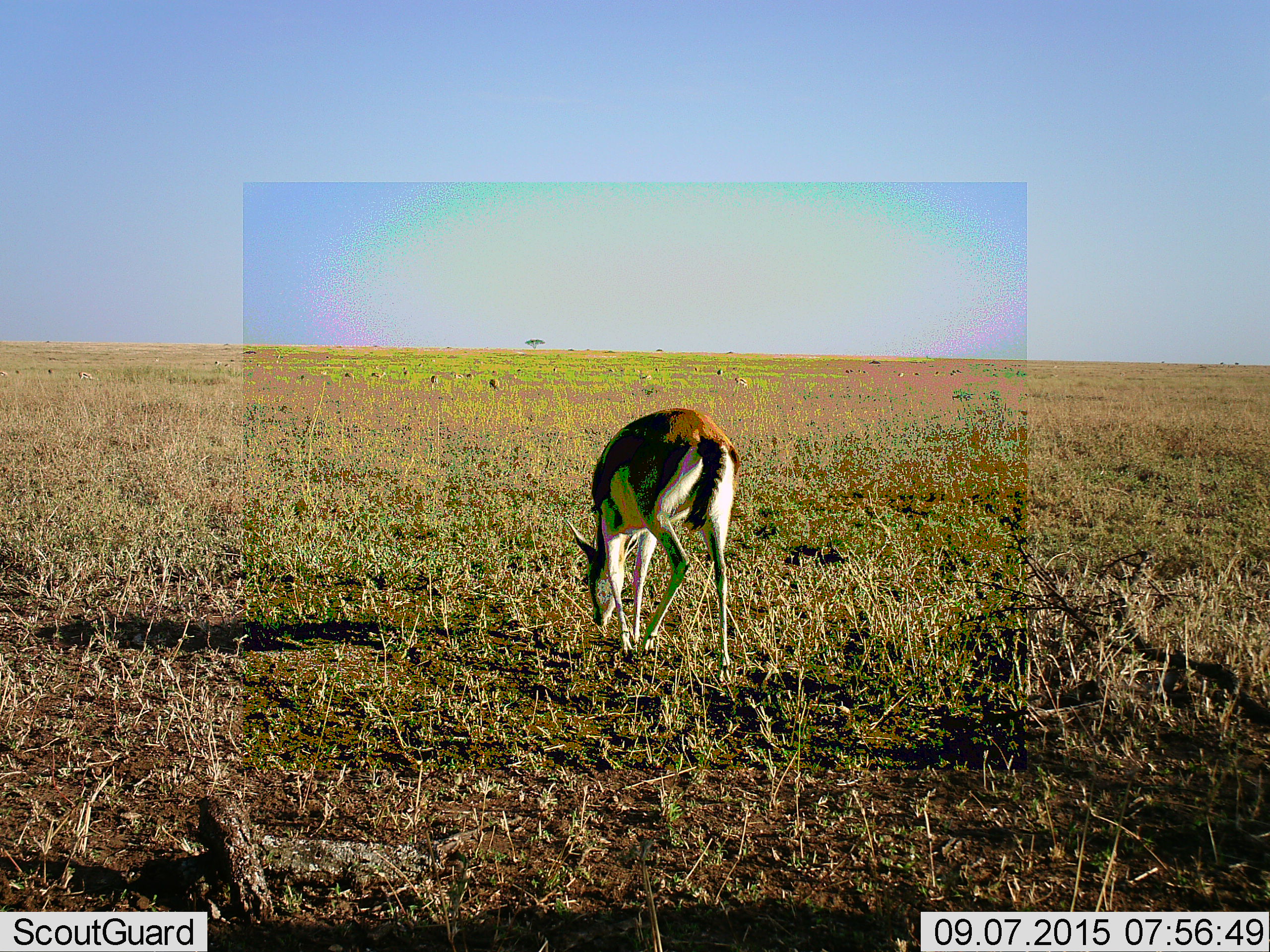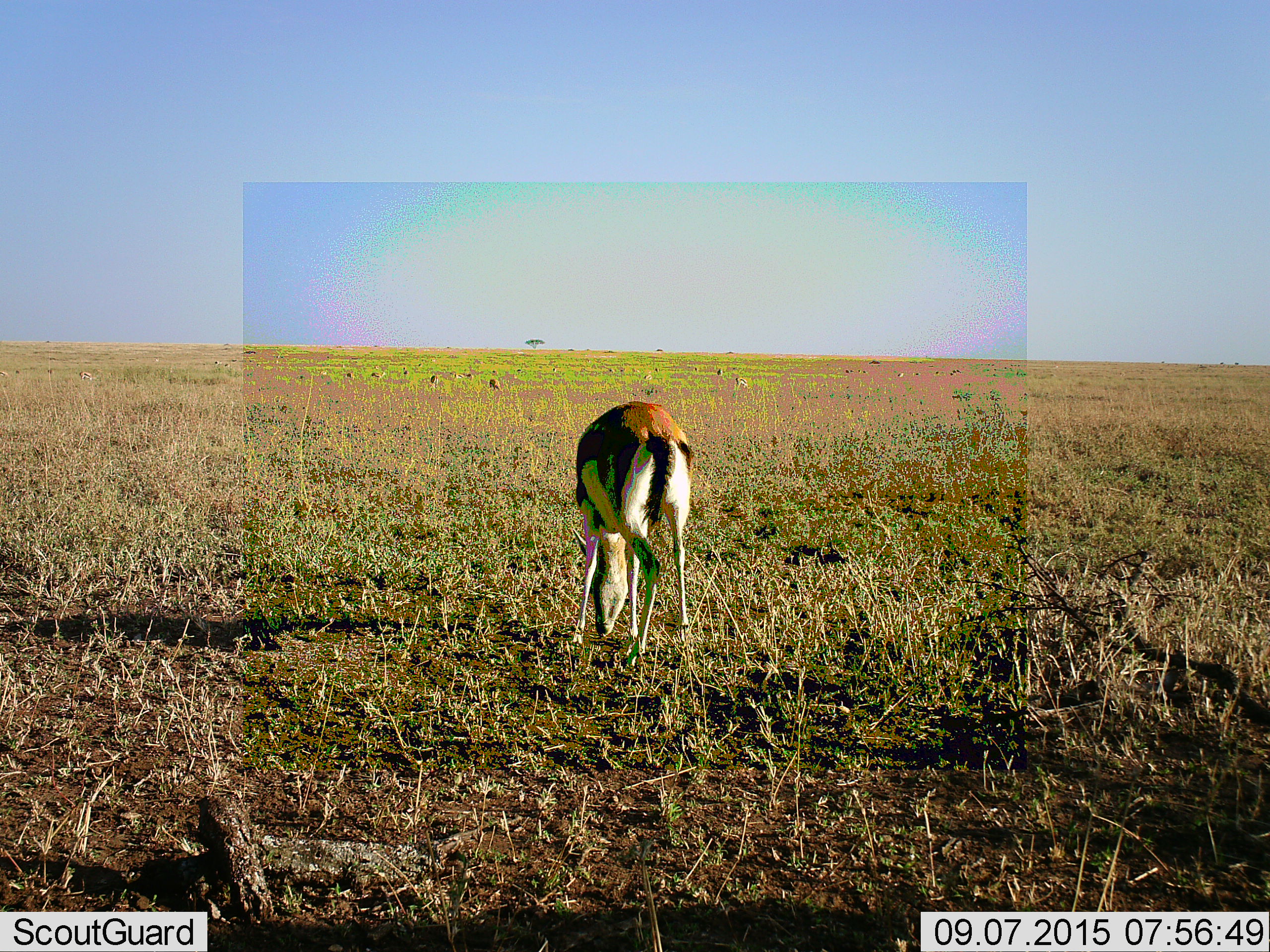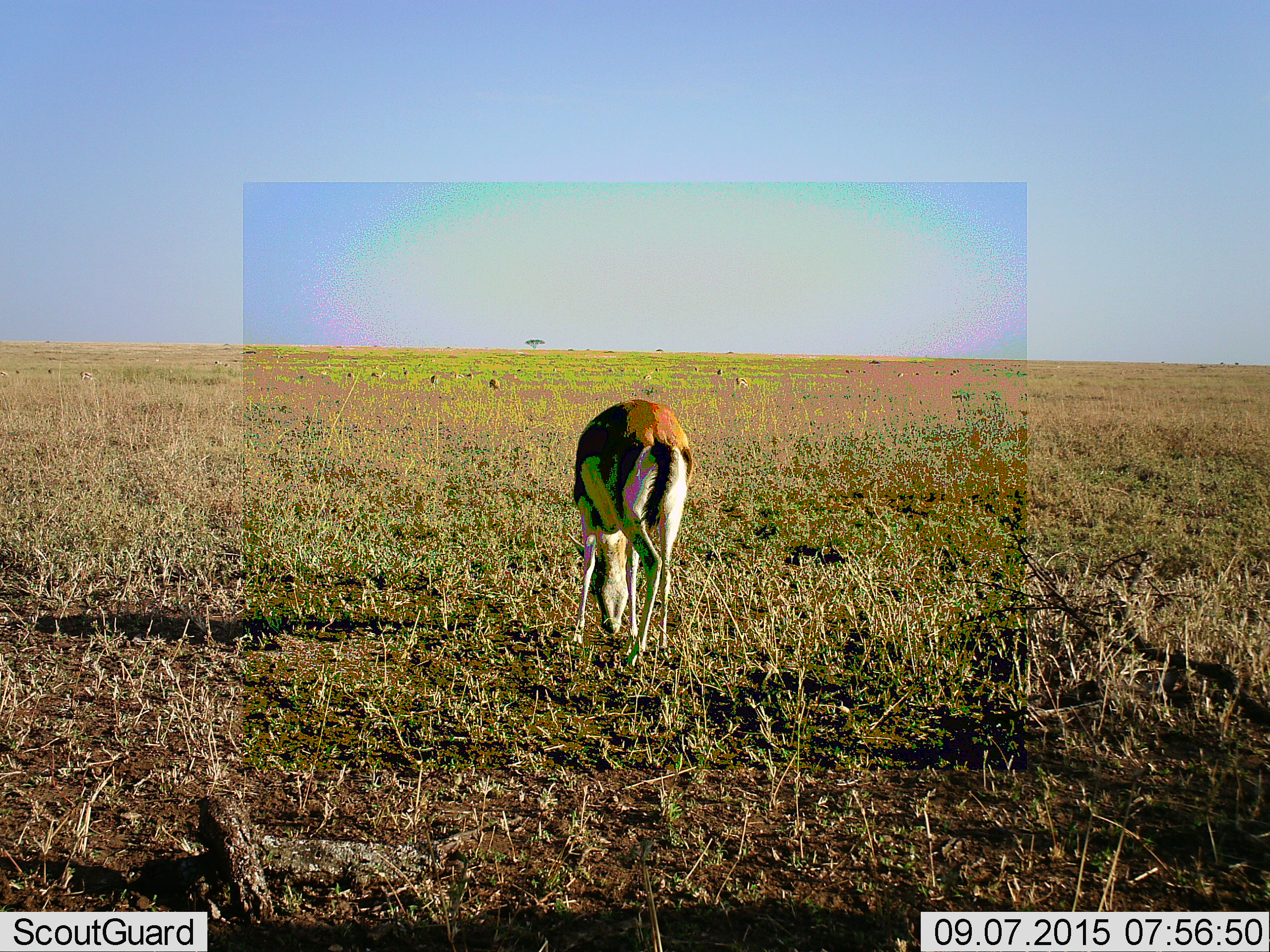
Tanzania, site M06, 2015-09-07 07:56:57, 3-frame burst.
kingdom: Animalia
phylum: Chordata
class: Mammalia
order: Artiodactyla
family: Bovidae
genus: Eudorcas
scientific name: Eudorcas thomsonii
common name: thomson's gazelle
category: gazellethomsons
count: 11-50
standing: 60%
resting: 10%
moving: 20%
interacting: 0%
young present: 0%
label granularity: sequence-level